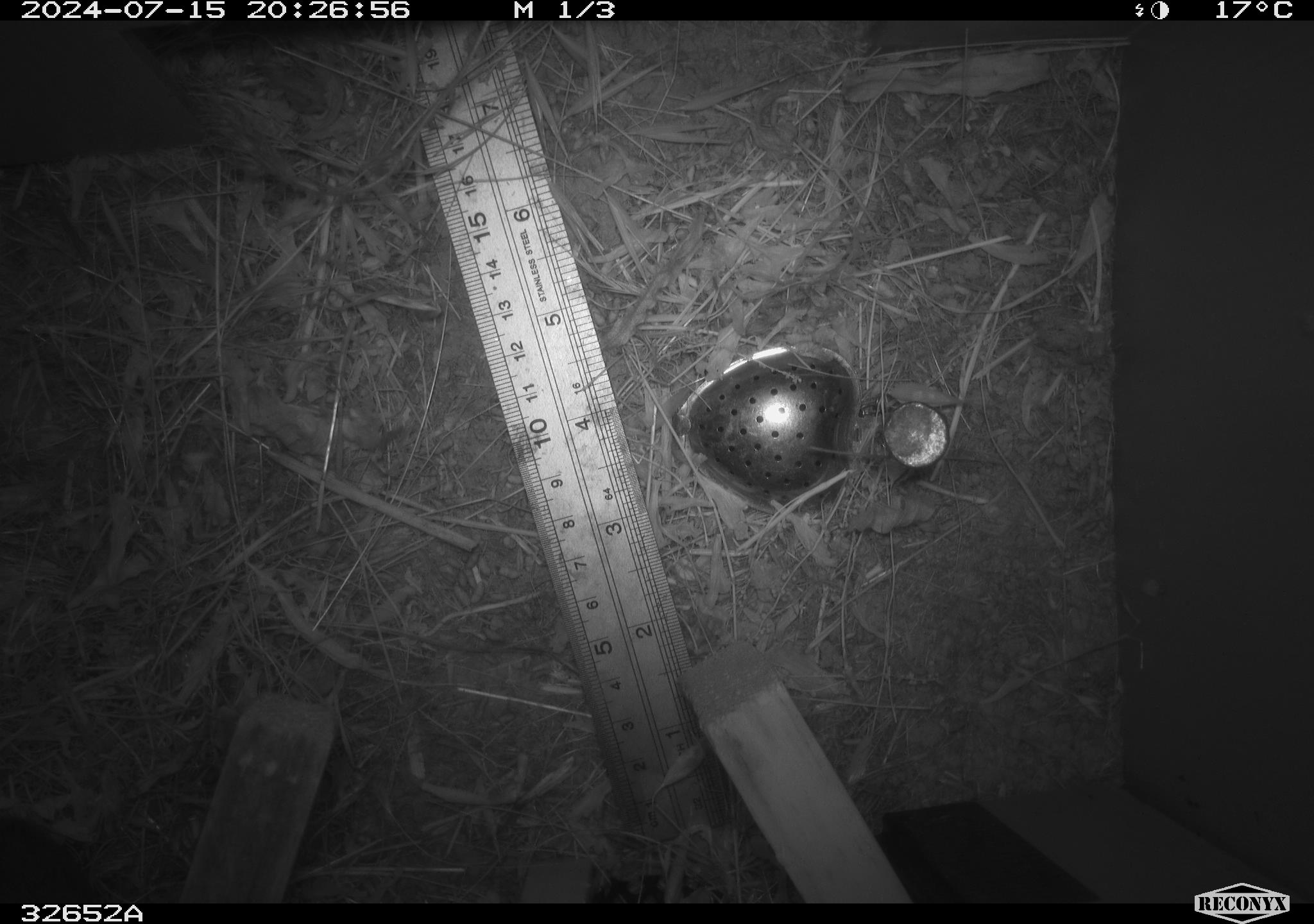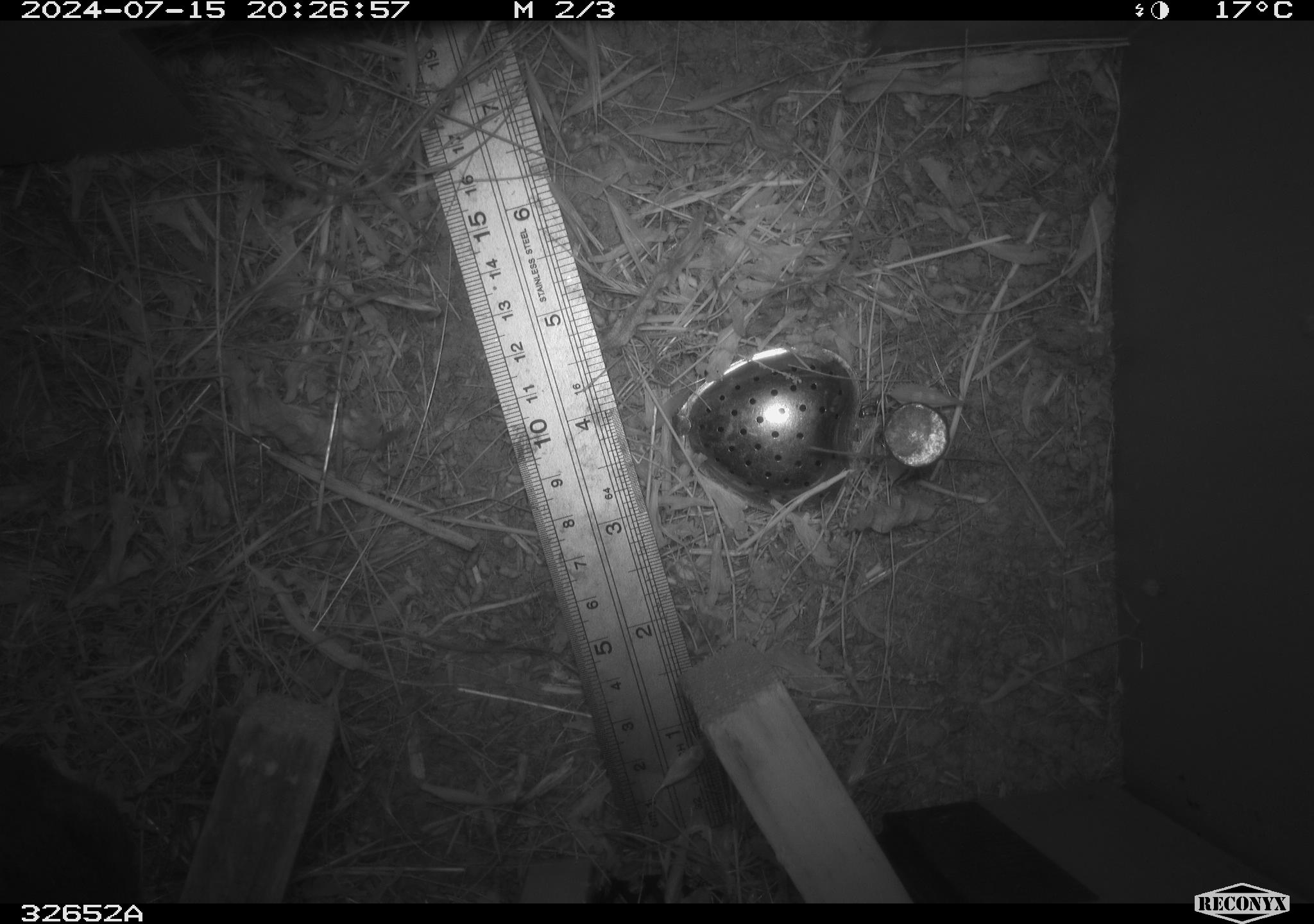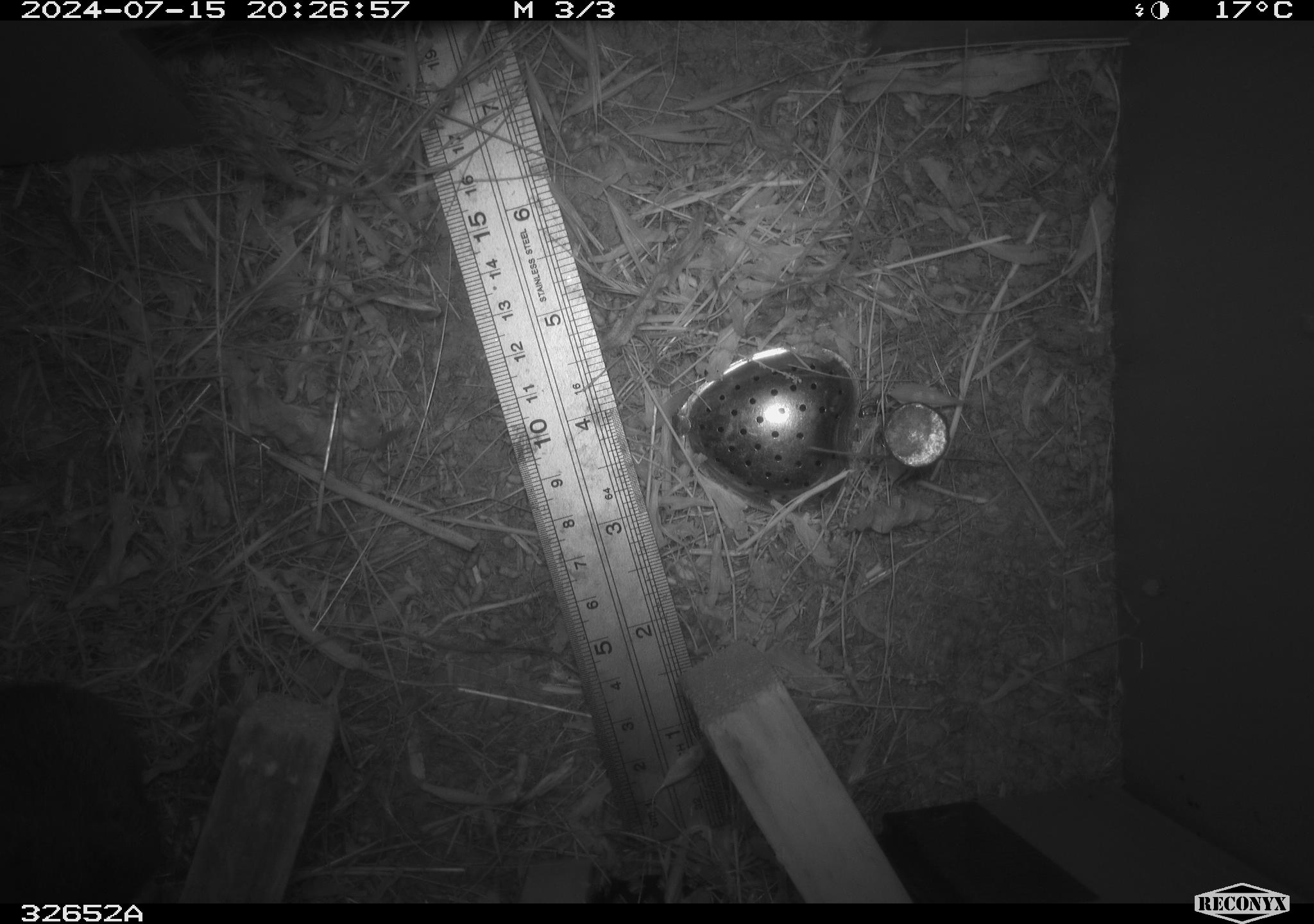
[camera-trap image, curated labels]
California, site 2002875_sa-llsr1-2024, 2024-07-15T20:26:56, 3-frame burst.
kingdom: Animalia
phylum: Chordata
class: Mammalia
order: Rodentia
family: Cricetidae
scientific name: Arvicolinae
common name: voles, lemmings, and muskrats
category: arvicolinae subfamily